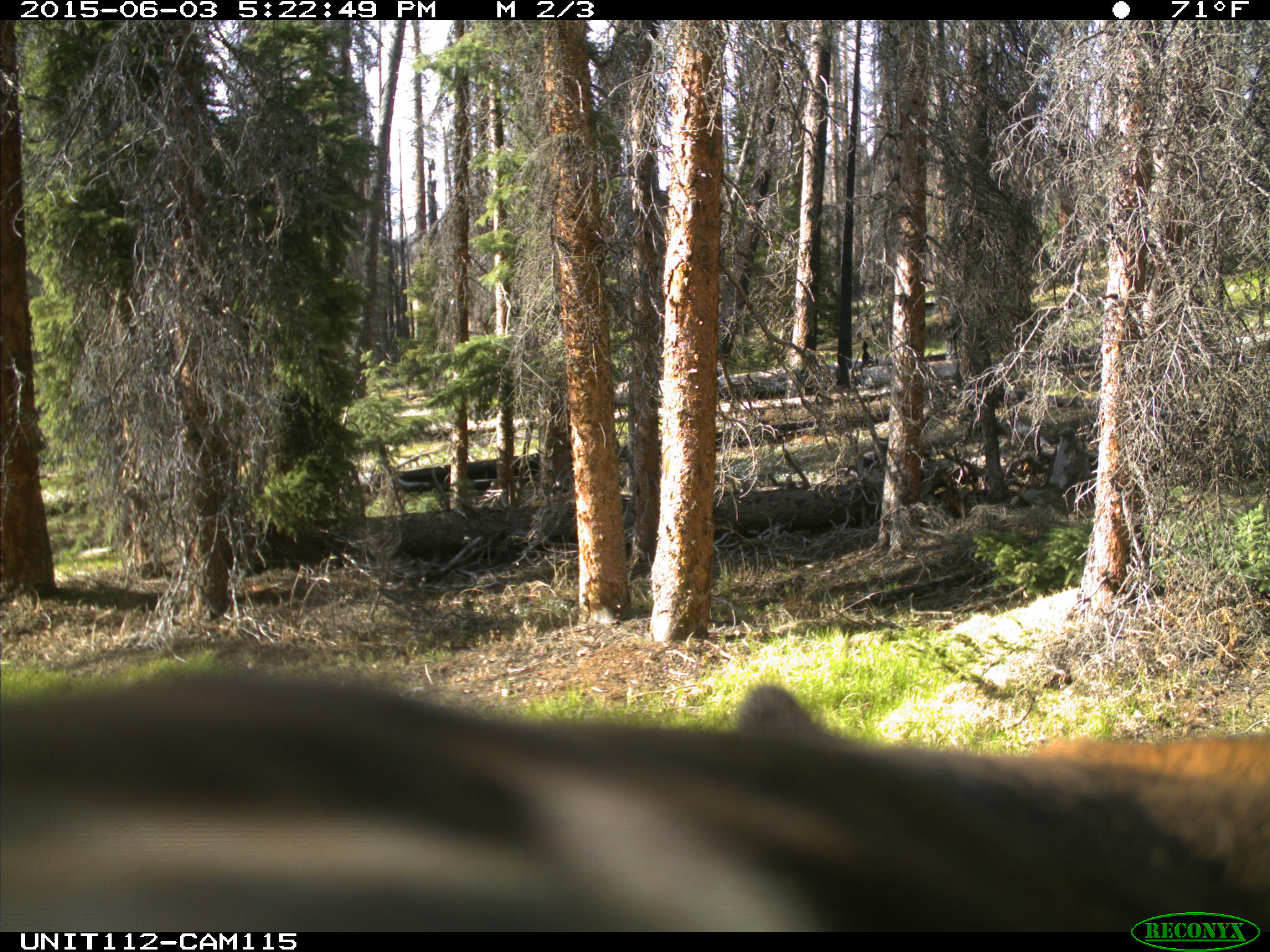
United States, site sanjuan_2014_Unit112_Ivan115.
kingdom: Animalia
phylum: Chordata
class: Mammalia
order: Artiodactyla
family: Cervidae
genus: Cervus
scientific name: Cervus elaphus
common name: red deer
Cervus elaphus (red deer).